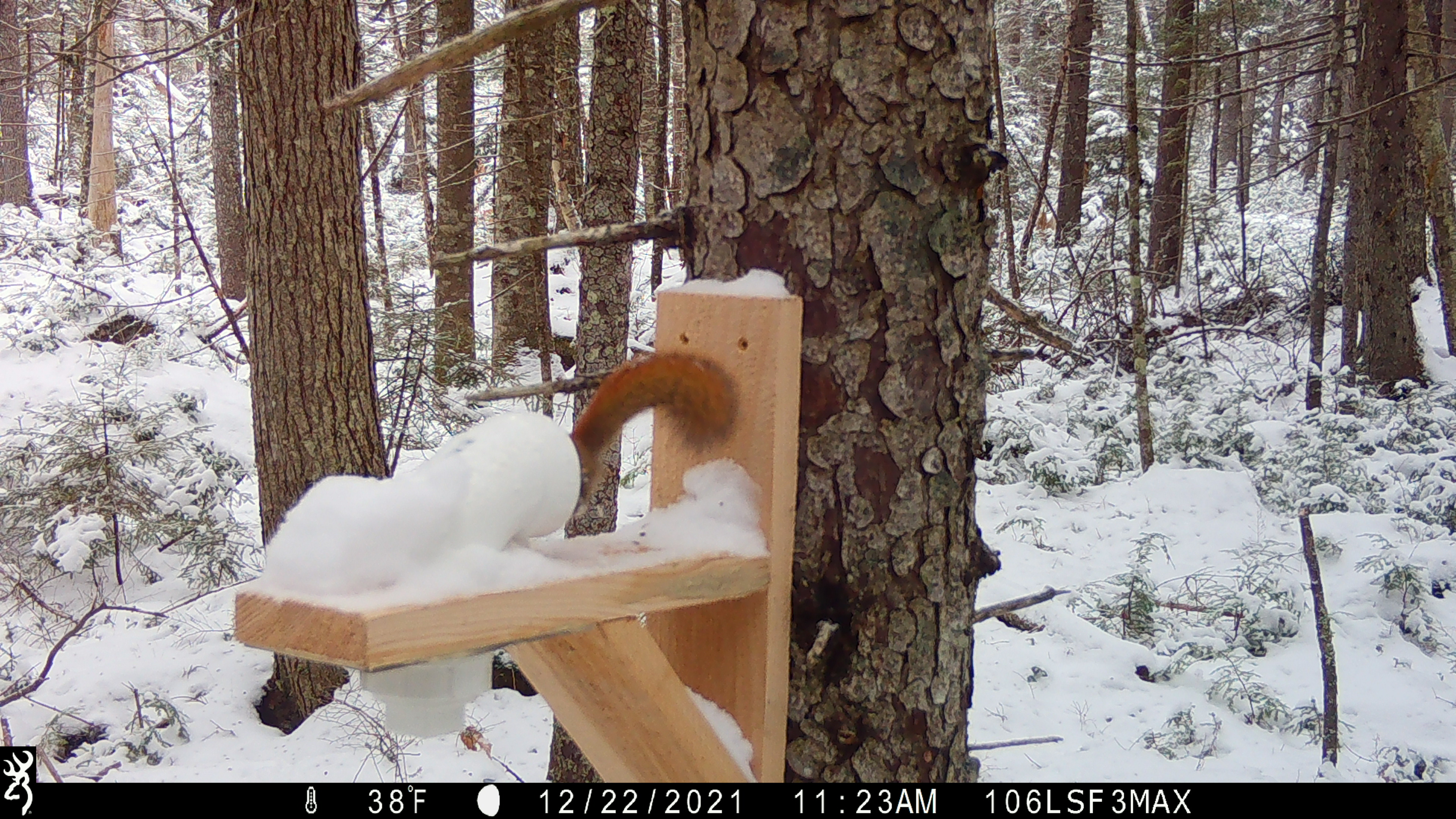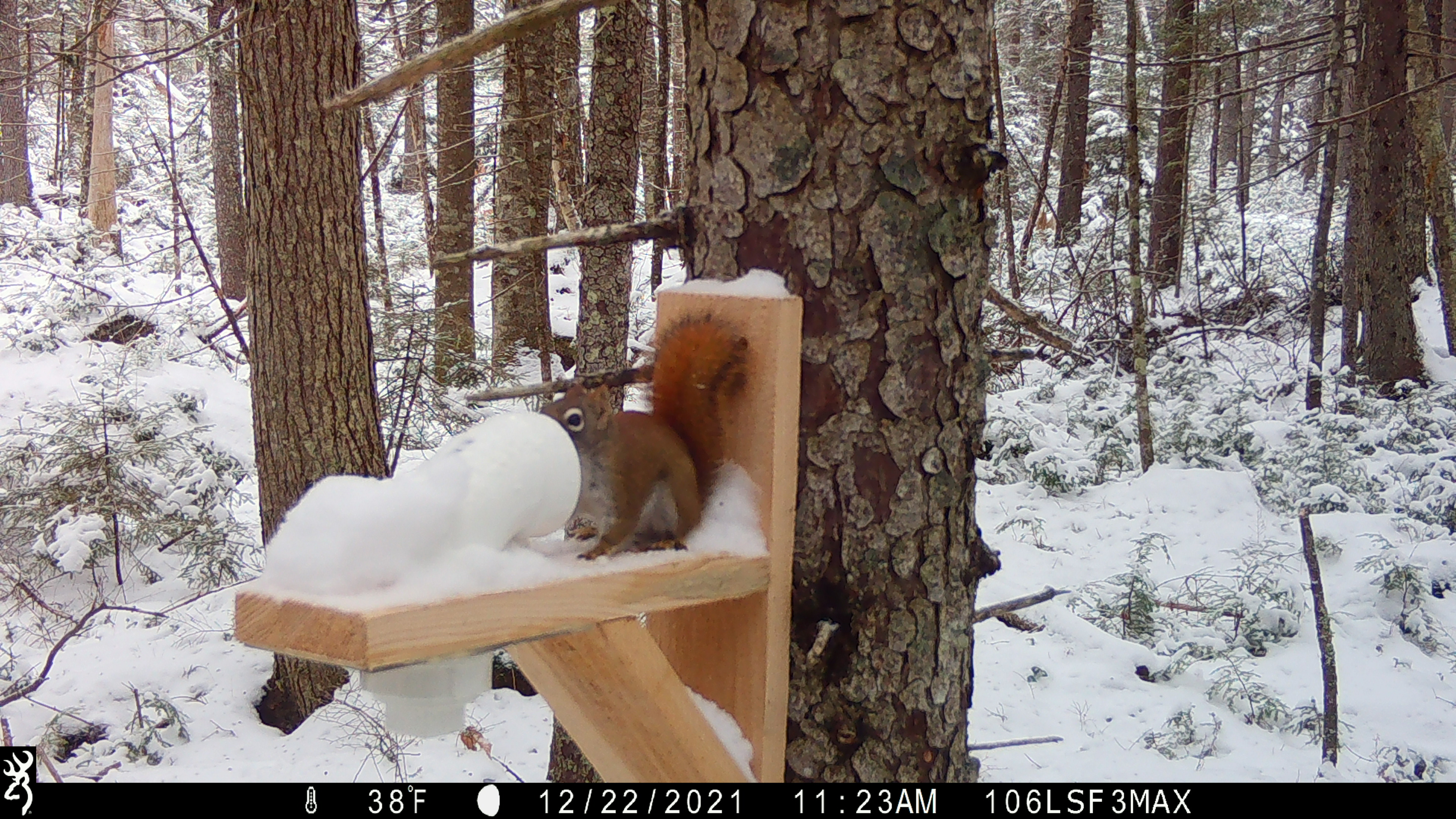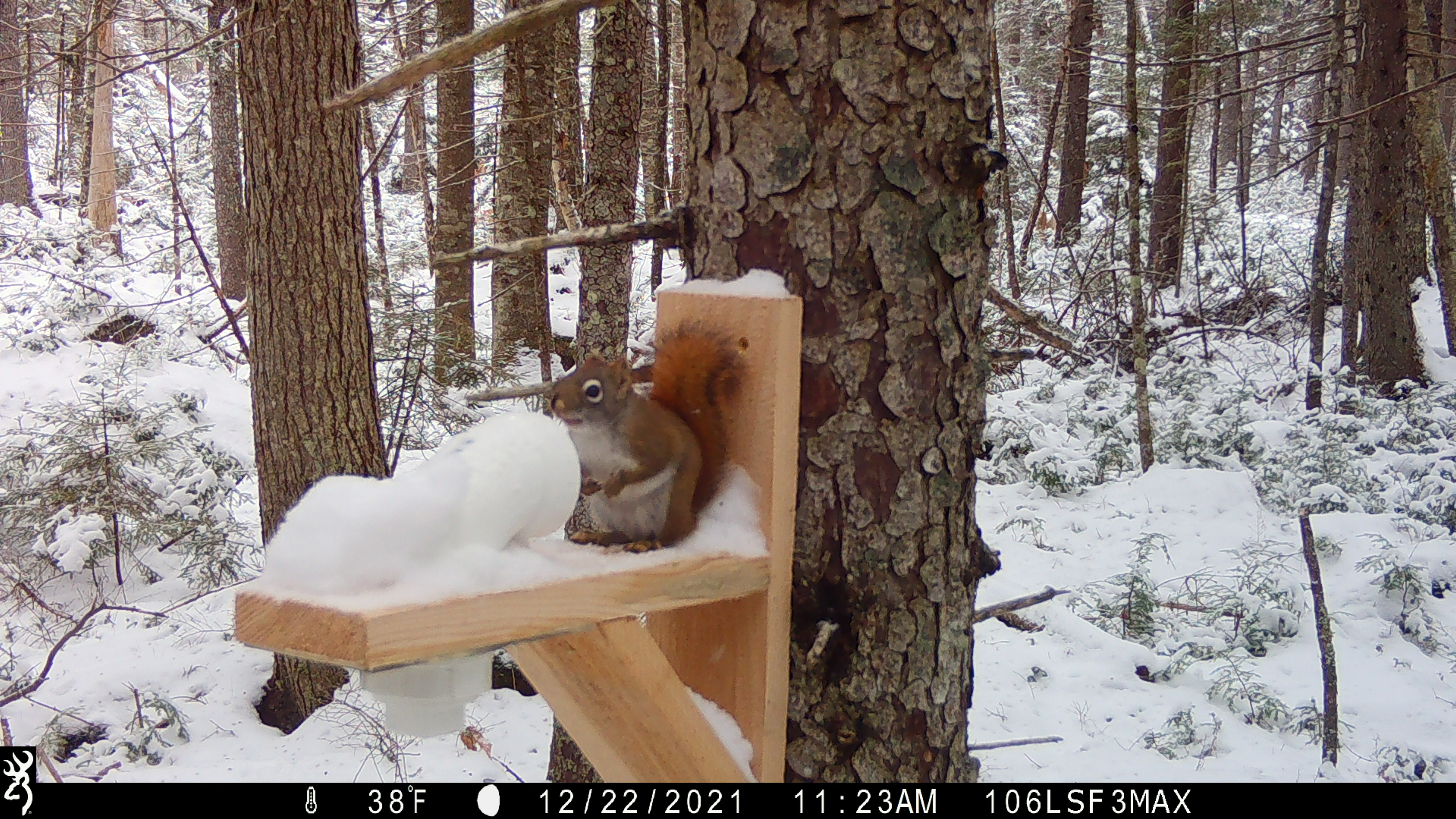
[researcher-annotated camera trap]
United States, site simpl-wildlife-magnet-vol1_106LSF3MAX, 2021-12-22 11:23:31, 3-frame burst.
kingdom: Animalia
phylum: Chordata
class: Mammalia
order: Rodentia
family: Sciuridae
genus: Tamiasciurus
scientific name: Tamiasciurus hudsonicus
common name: red squirrel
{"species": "red squirrel (Tamiasciurus hudsonicus)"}